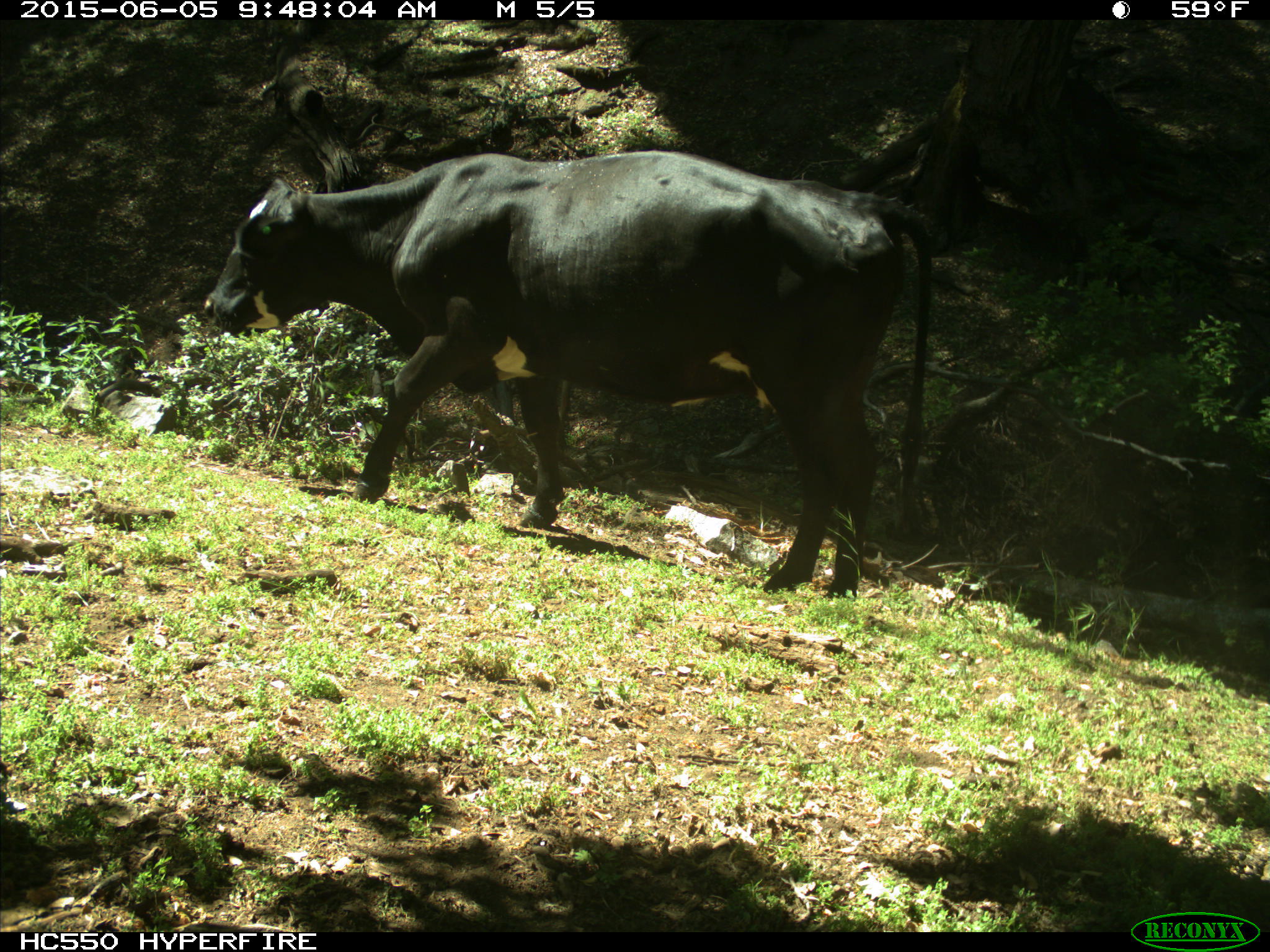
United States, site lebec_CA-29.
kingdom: Animalia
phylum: Chordata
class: Mammalia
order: Artiodactyla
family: Bovidae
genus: Bos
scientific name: Bos taurus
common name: domestic cow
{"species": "Bos taurus (domestic cow)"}